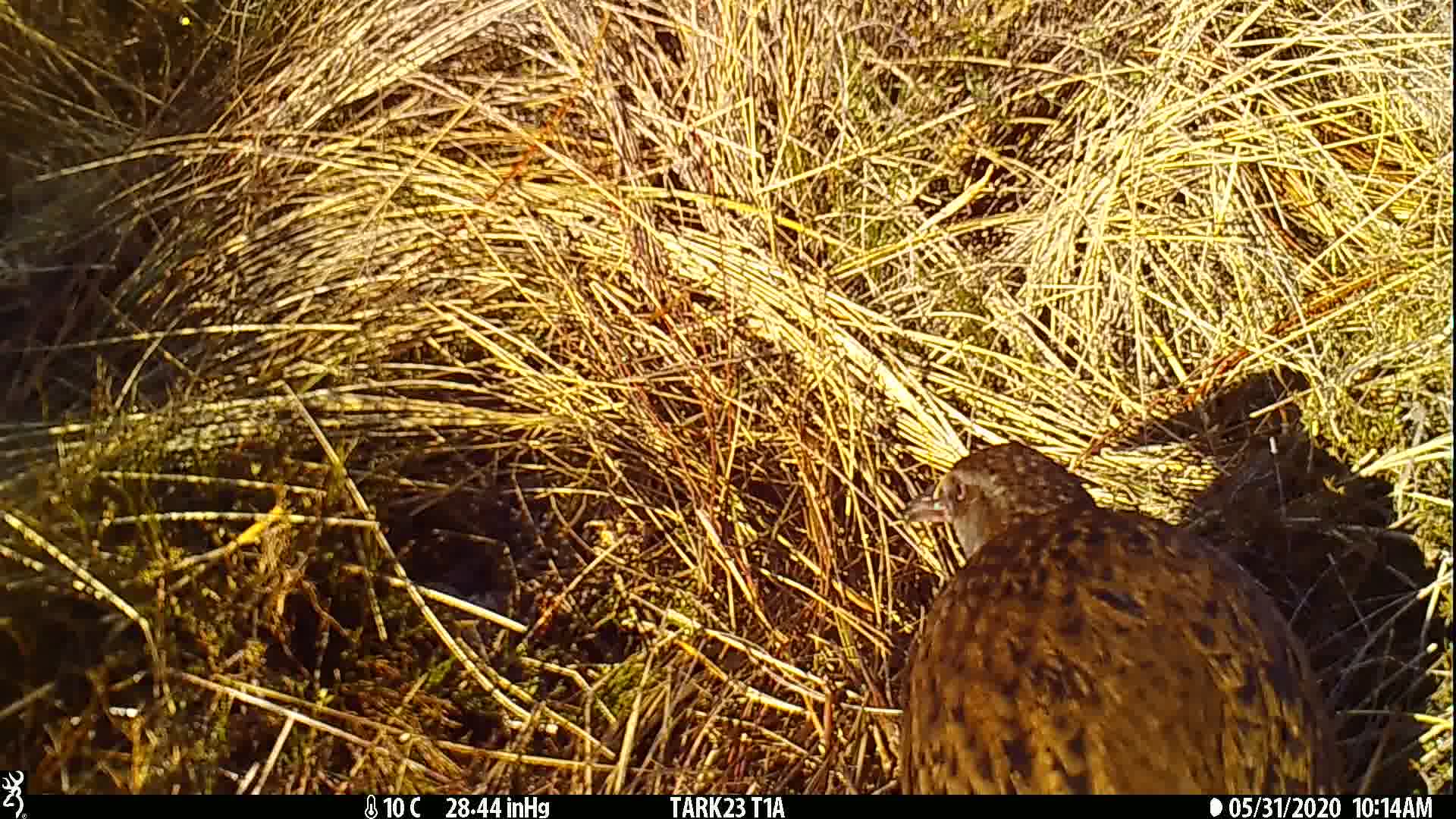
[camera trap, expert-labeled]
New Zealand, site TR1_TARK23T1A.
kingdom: Animalia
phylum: Chordata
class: Aves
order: Gruiformes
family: Rallidae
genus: Gallirallus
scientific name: Gallirallus australis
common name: weka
Weka (Gallirallus australis).